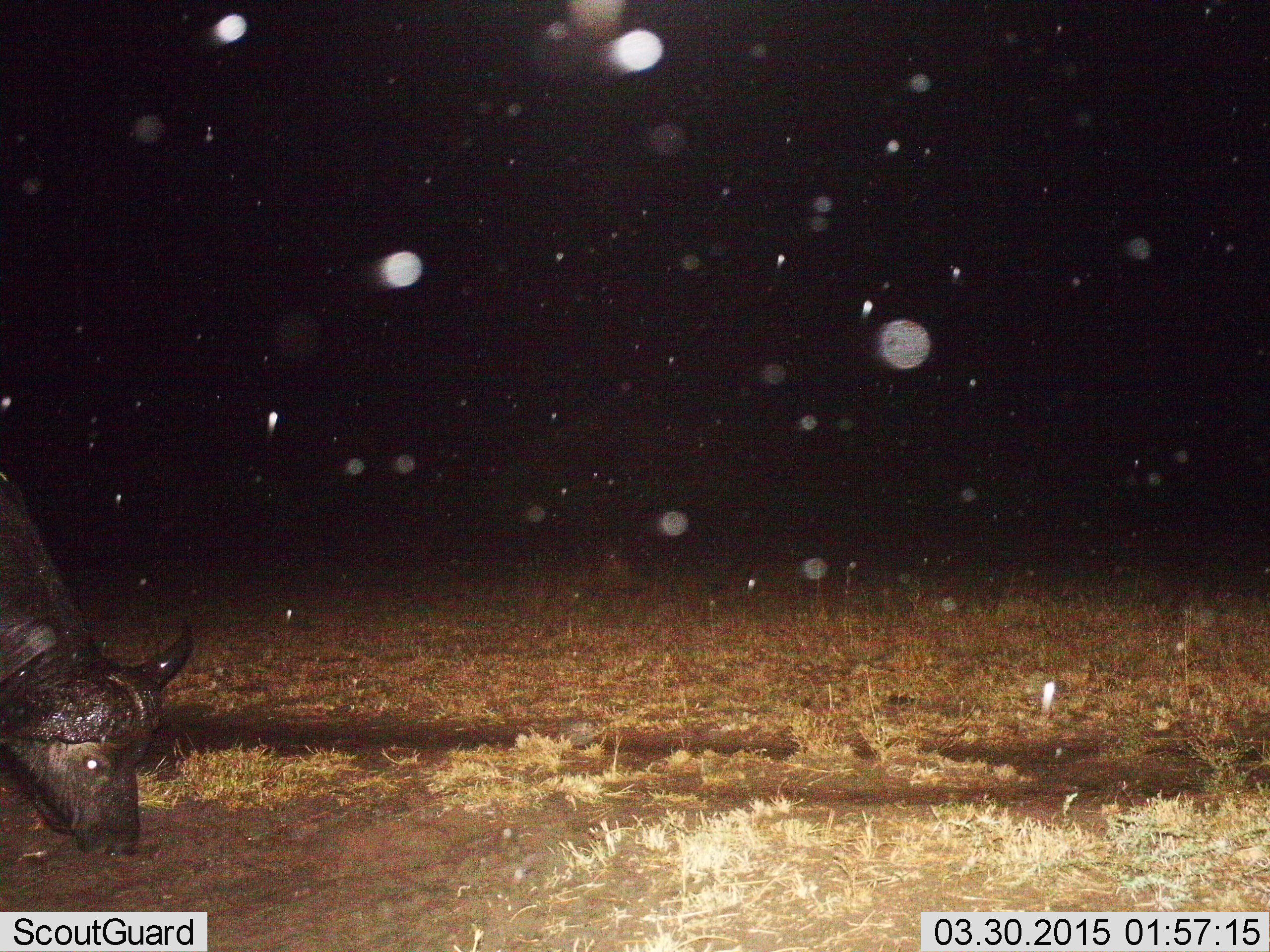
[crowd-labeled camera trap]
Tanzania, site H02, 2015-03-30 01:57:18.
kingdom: Animalia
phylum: Chordata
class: Mammalia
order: Artiodactyla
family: Bovidae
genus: Syncerus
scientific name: Syncerus caffer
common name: cape buffalo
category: buffalo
Buffalo (cape buffalo) (Syncerus caffer), count 1. Behavior (volunteer vote fractions): standing 20%, resting 0%, moving 0%, interacting 0%. Young present (vote fraction): 0%. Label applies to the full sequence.